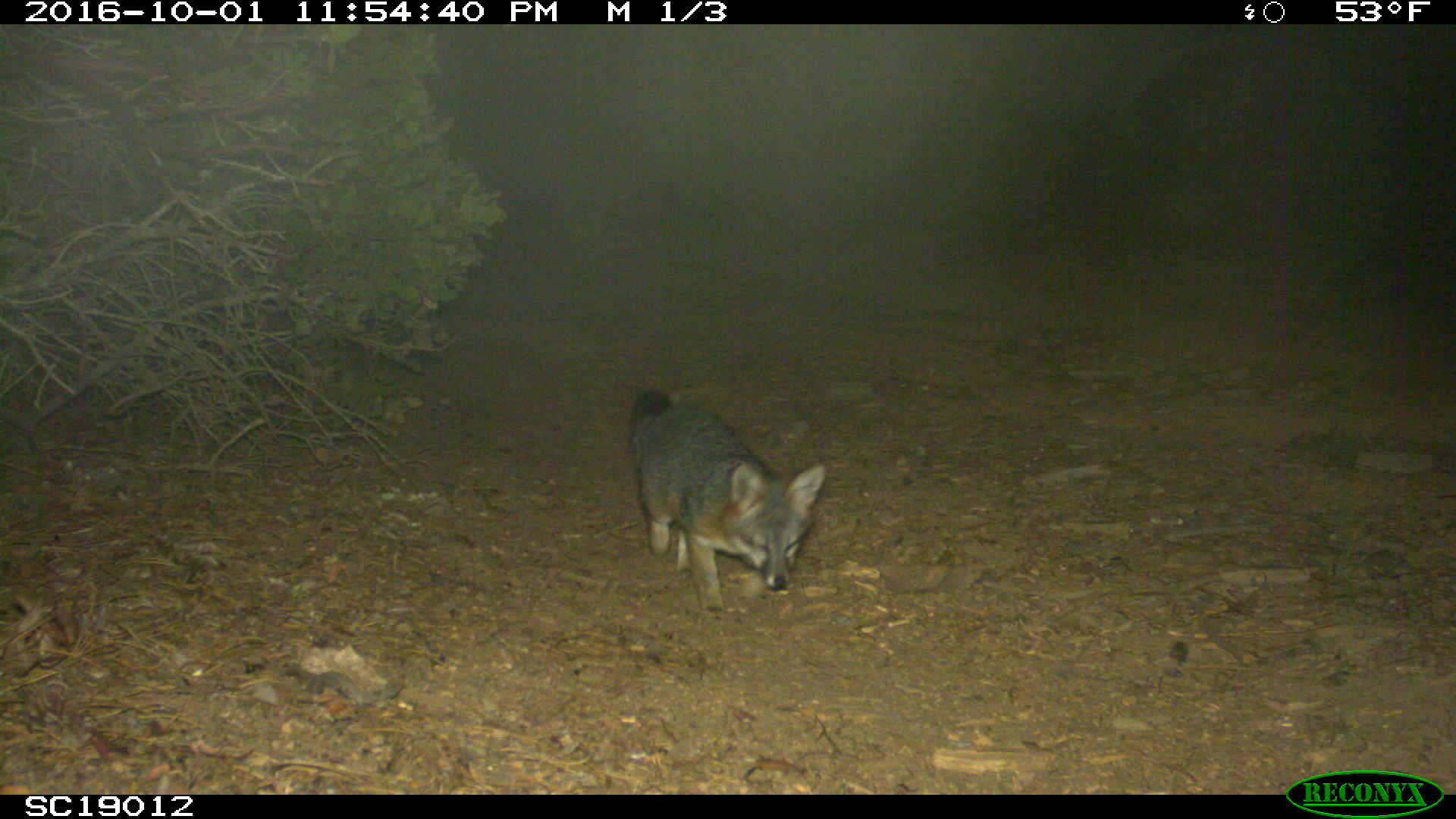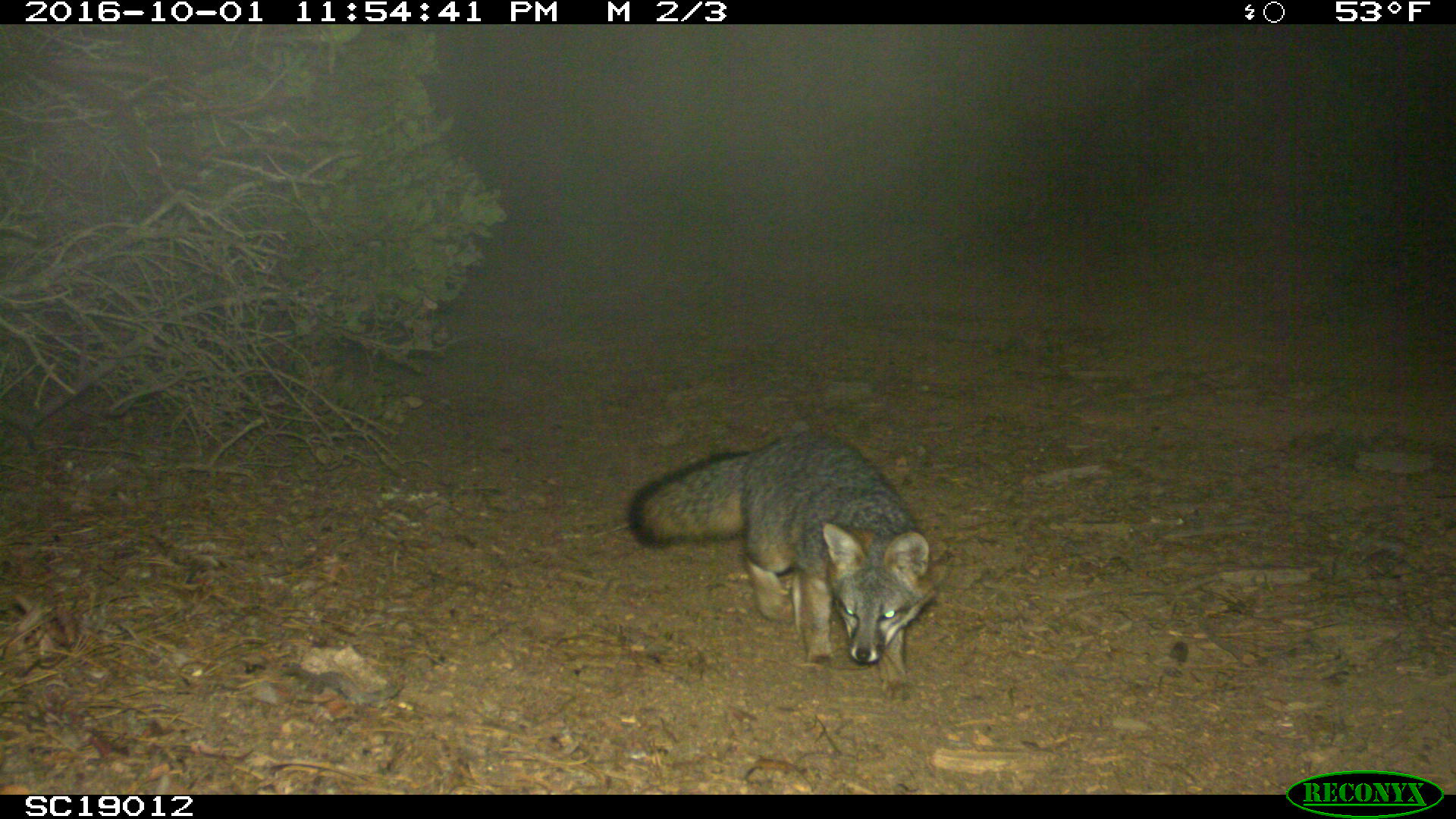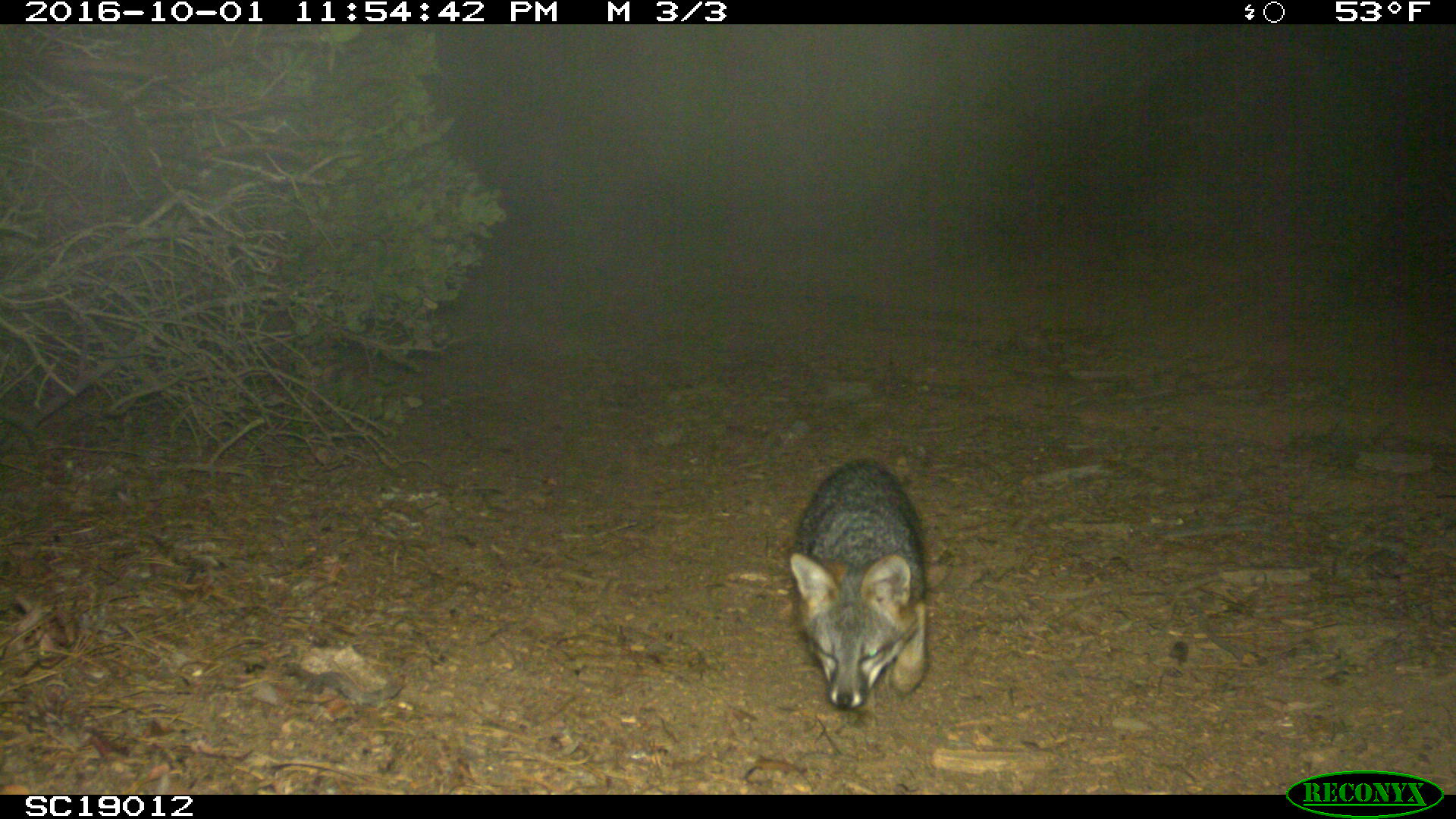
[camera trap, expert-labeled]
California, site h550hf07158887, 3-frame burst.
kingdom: Animalia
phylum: Chordata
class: Mammalia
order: Carnivora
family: Canidae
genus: Urocyon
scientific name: Urocyon littoralis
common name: island fox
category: fox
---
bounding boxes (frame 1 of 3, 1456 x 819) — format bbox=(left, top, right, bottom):
fox: bbox=(629, 388, 826, 620)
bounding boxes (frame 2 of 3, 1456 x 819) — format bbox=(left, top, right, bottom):
fox: bbox=(626, 437, 935, 699)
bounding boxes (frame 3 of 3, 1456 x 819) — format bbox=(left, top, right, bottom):
fox: bbox=(789, 458, 929, 710)